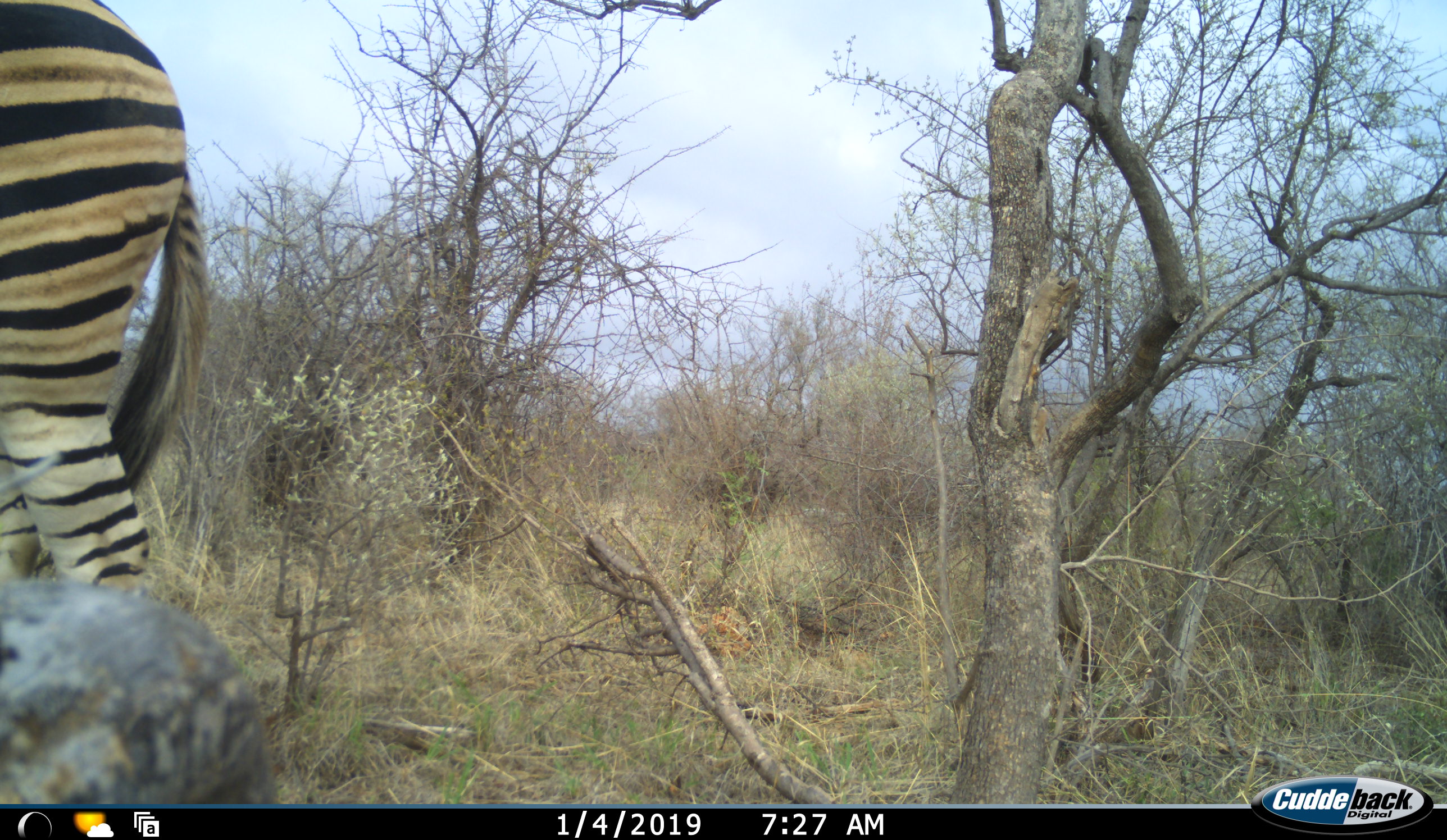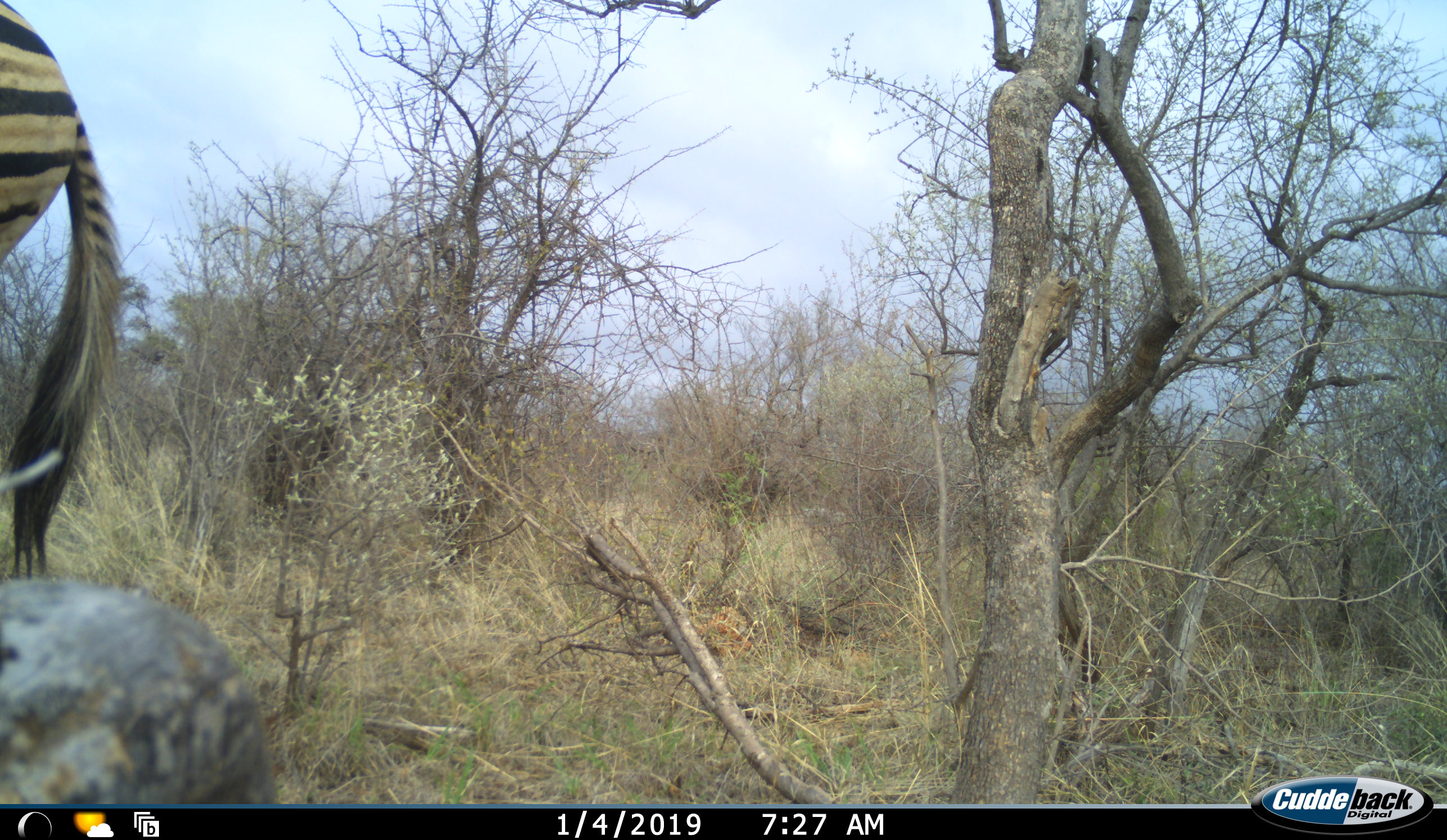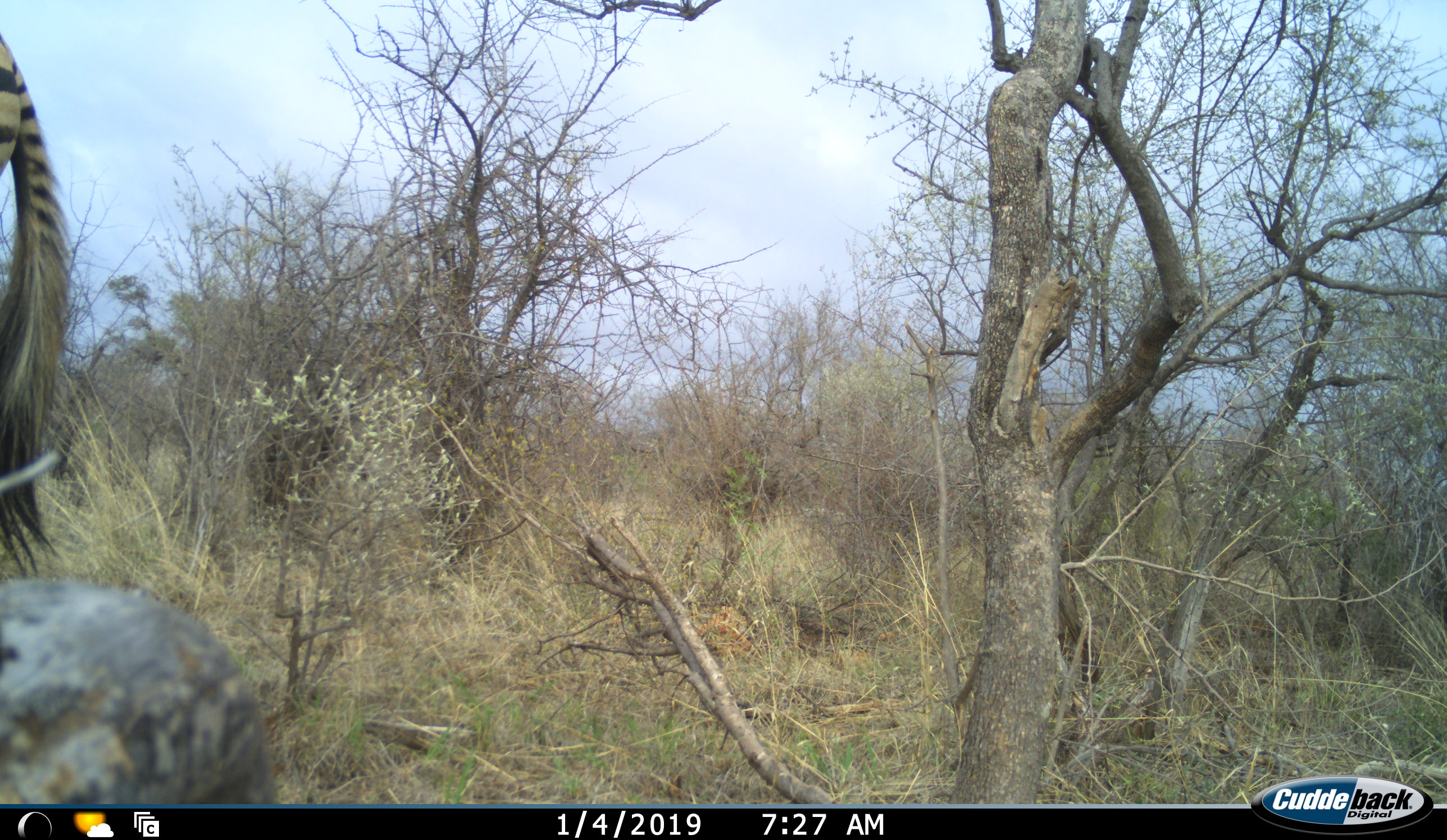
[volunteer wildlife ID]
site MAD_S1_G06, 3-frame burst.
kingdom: Animalia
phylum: Chordata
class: Mammalia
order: Perissodactyla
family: Equidae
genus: Equus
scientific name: Equus quagga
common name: plains zebra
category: zebraplains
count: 1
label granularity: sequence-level